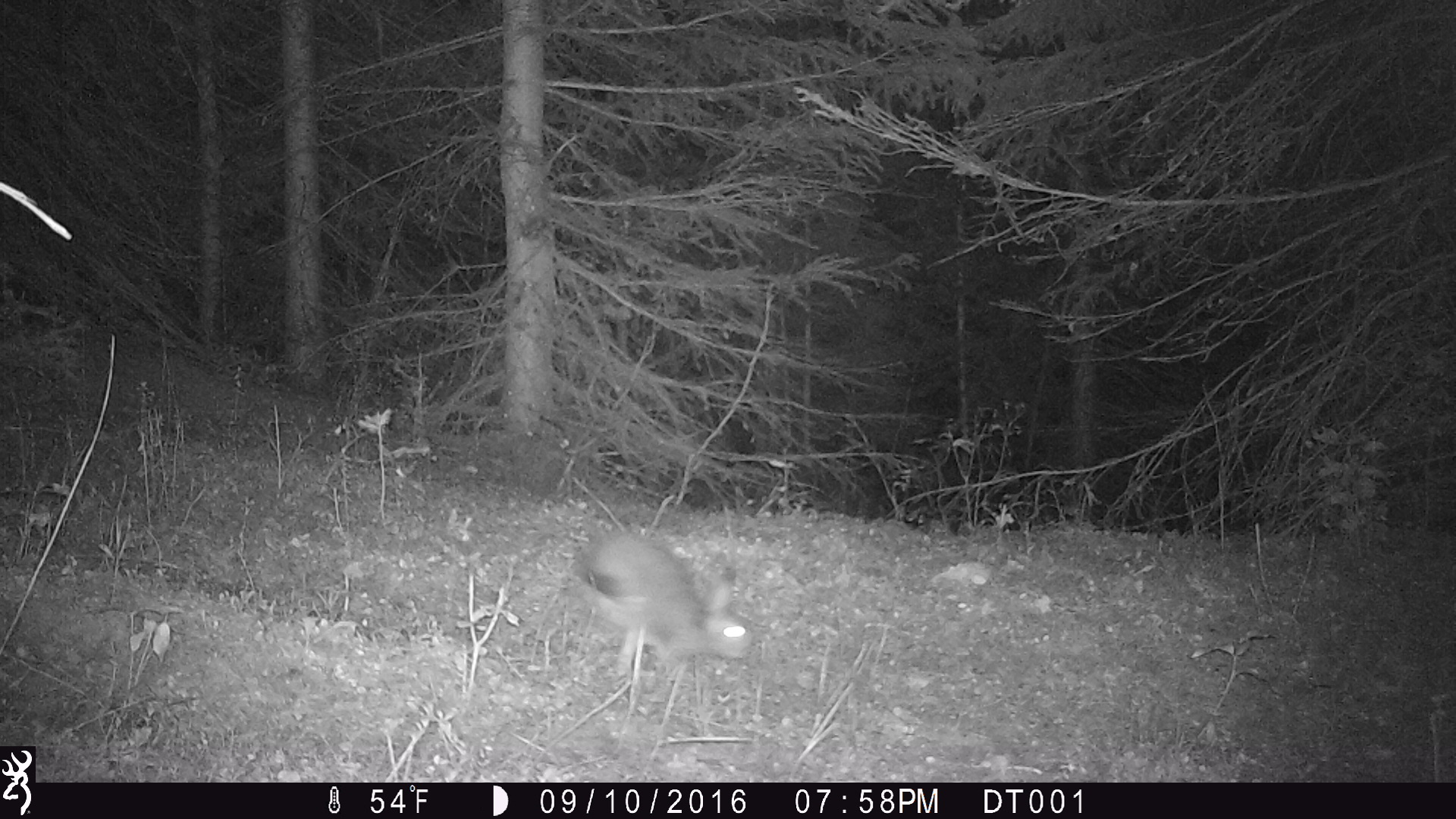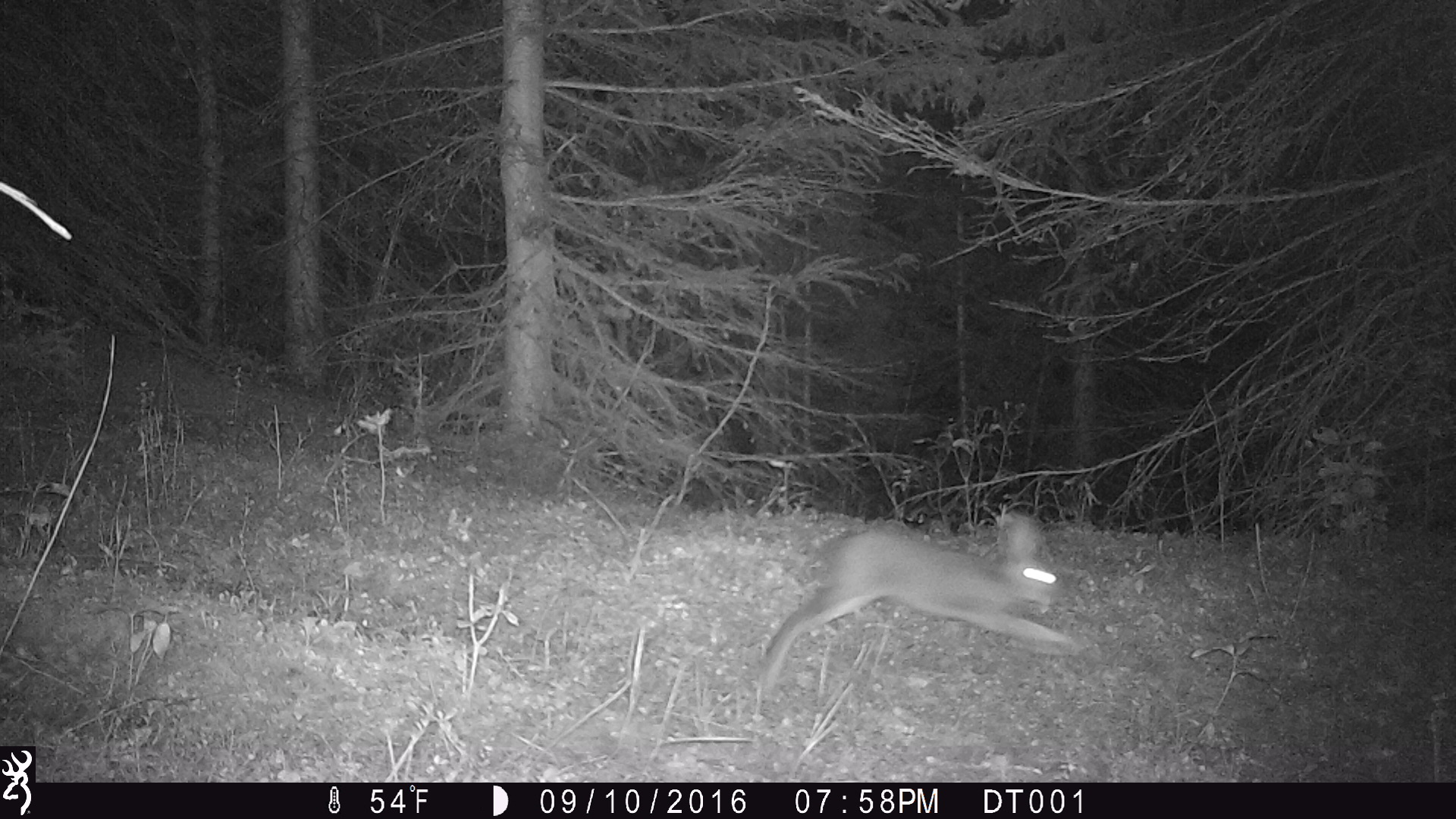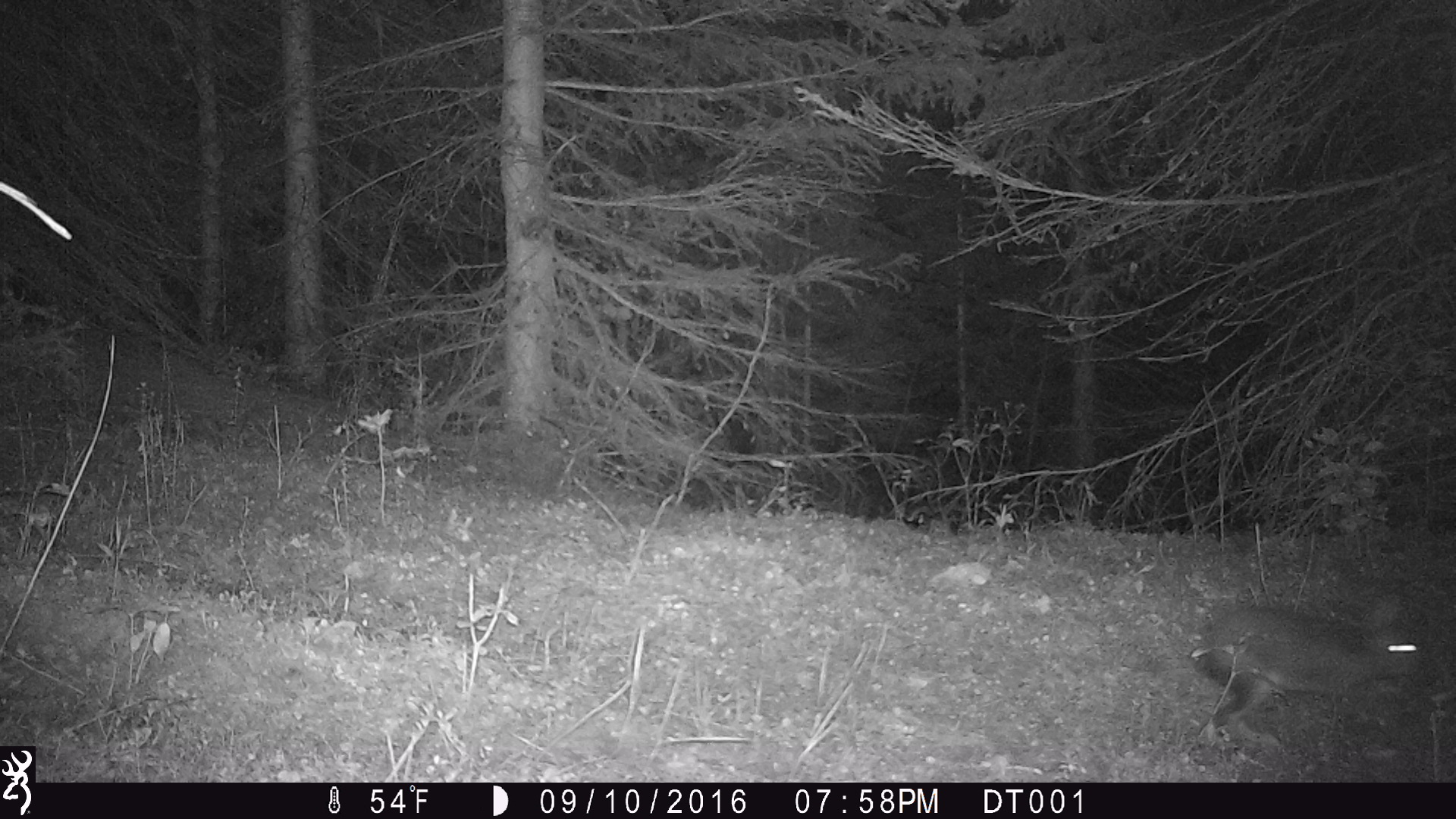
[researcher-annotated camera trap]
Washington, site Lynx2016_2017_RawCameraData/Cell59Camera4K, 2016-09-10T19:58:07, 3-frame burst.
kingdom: Animalia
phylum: Chordata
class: Mammalia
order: Lagomorpha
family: Leporidae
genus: Lepus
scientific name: Lepus americanus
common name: snowshoe hare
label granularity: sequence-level